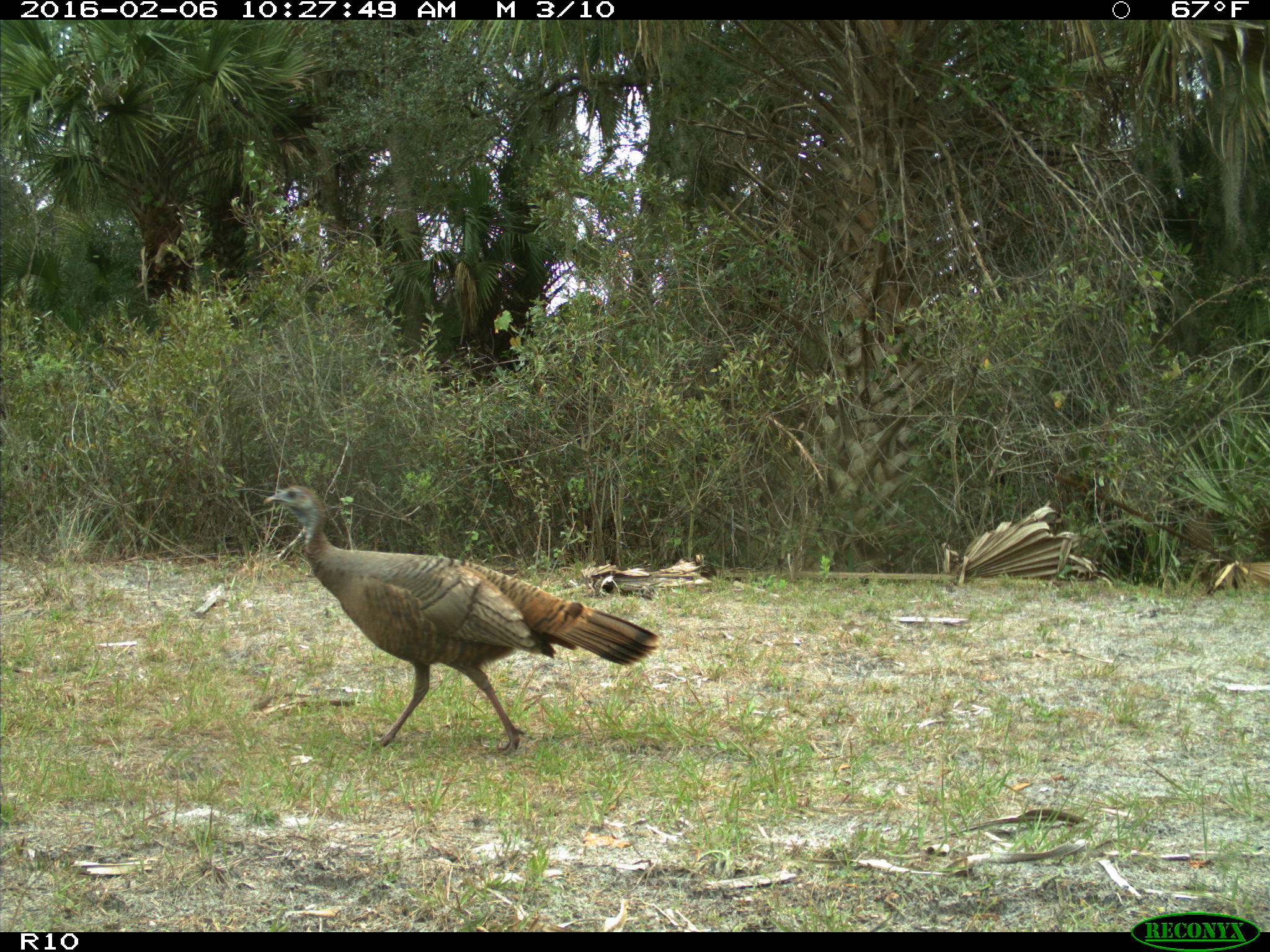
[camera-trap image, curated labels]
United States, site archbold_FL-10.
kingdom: Animalia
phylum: Chordata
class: Aves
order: Galliformes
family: Phasianidae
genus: Meleagris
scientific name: Meleagris gallopavo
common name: wild turkey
Meleagris gallopavo (wild turkey).